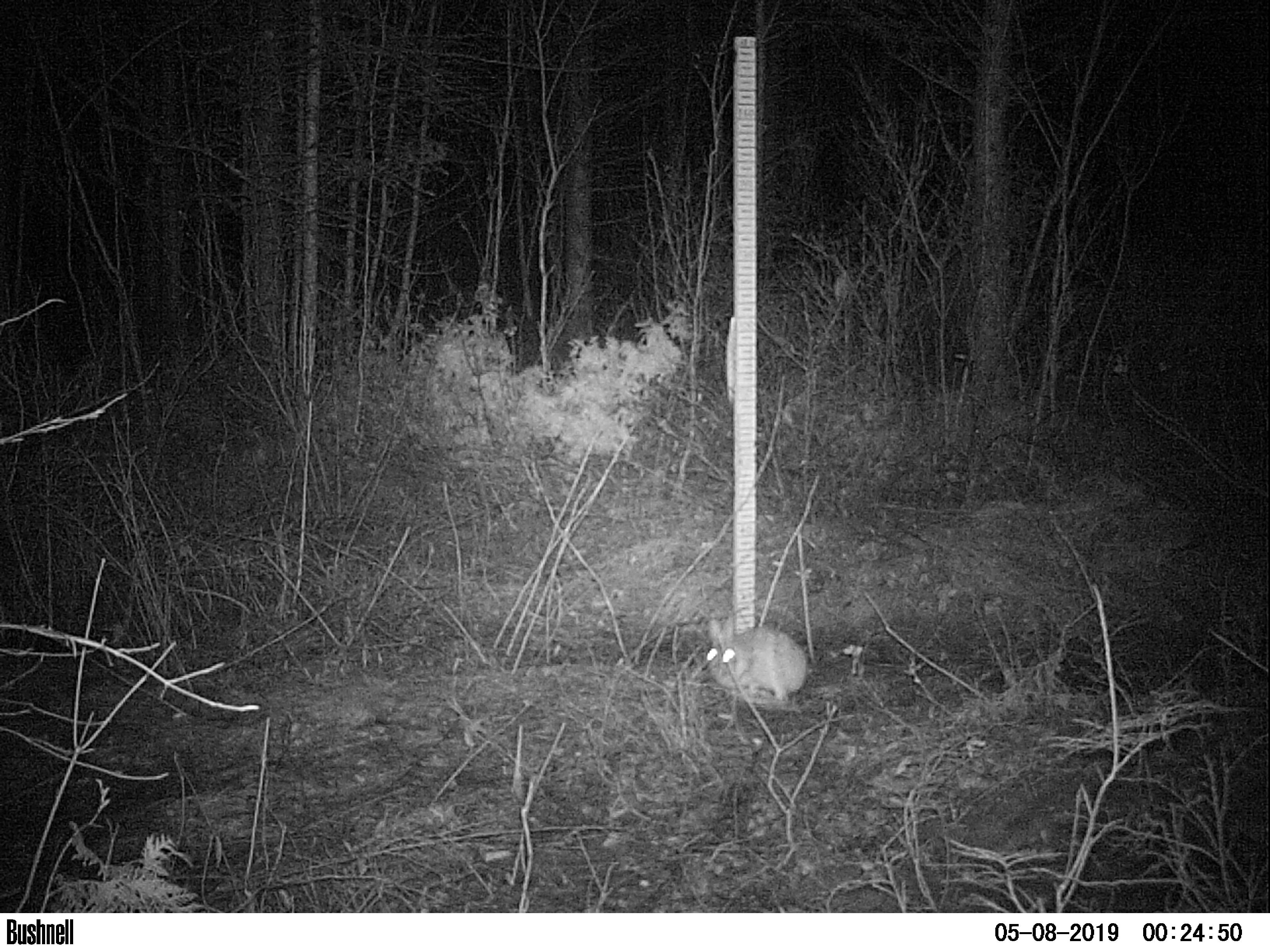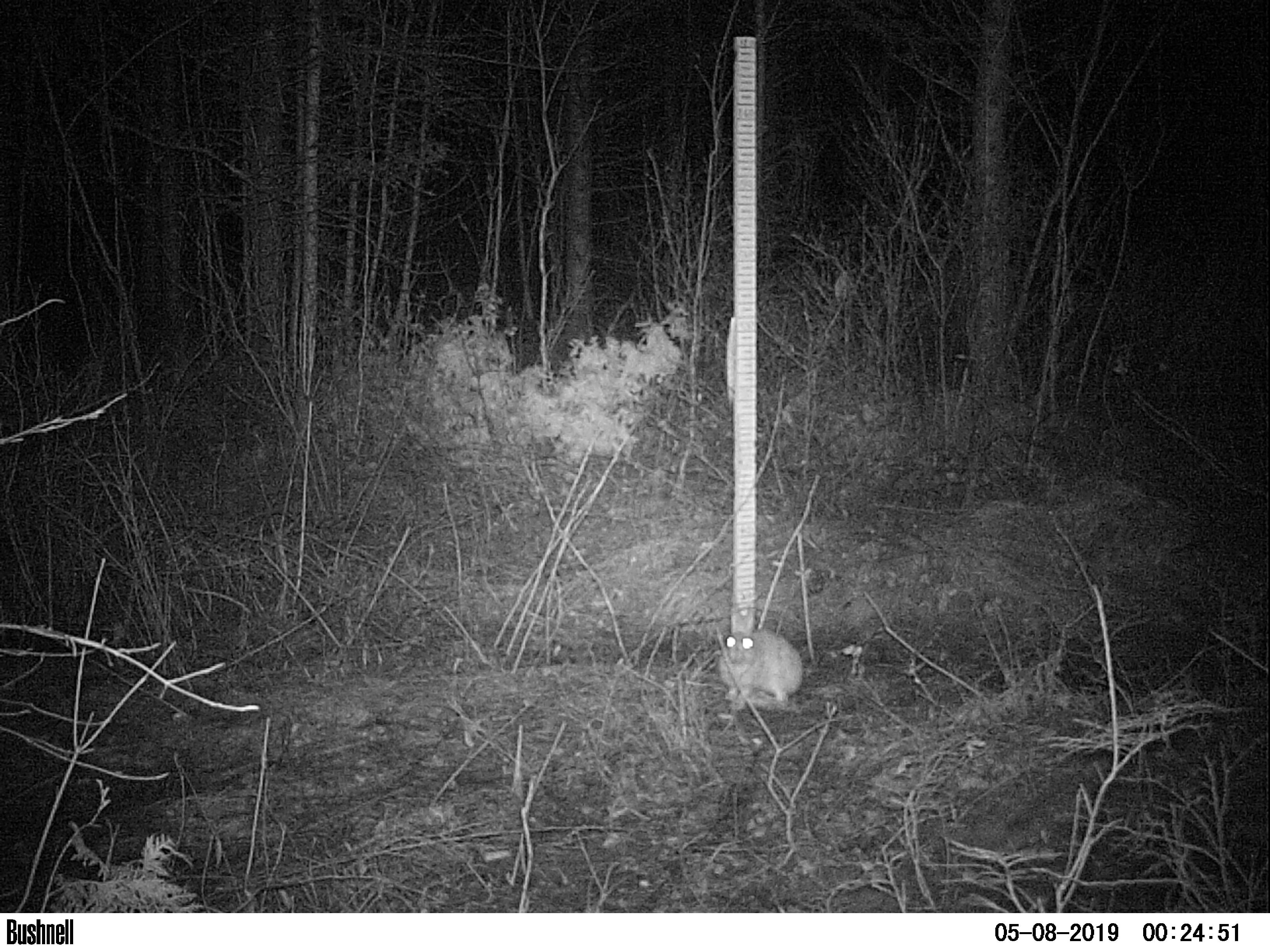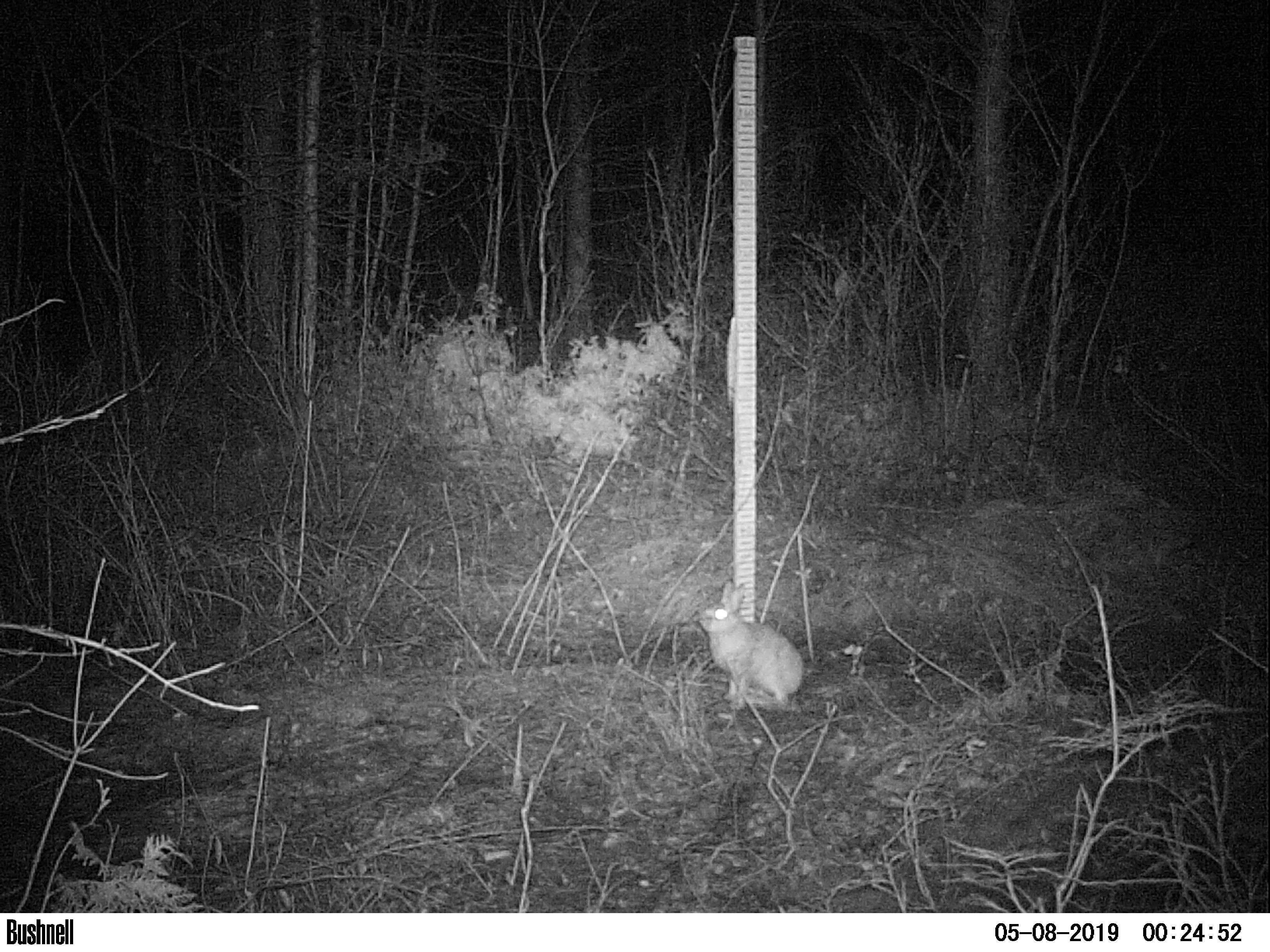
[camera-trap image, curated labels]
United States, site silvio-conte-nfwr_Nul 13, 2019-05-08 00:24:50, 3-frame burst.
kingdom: Animalia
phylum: Chordata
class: Mammalia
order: Lagomorpha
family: Leporidae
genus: Lepus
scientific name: Lepus americanus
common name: snowshoe hare